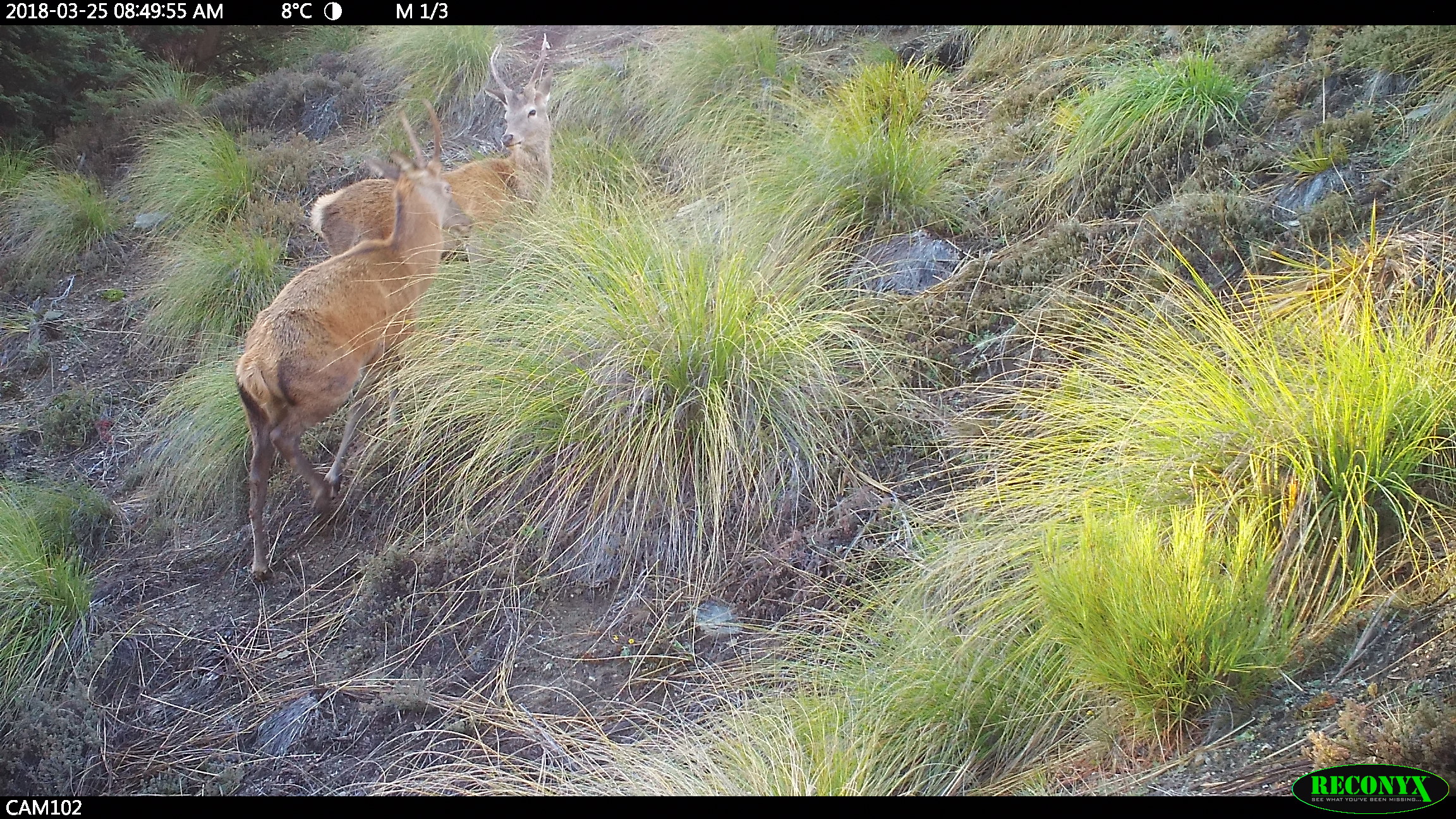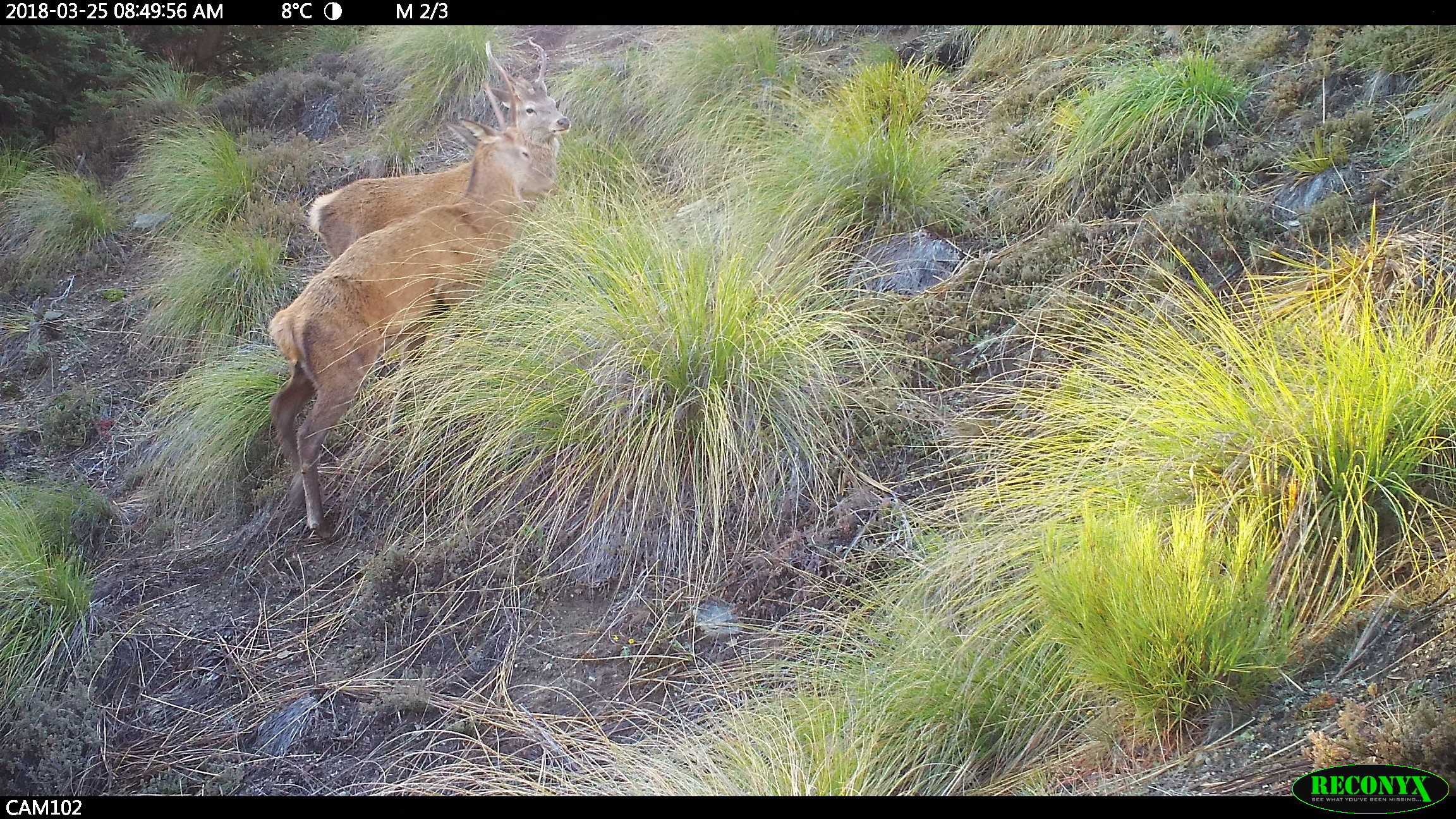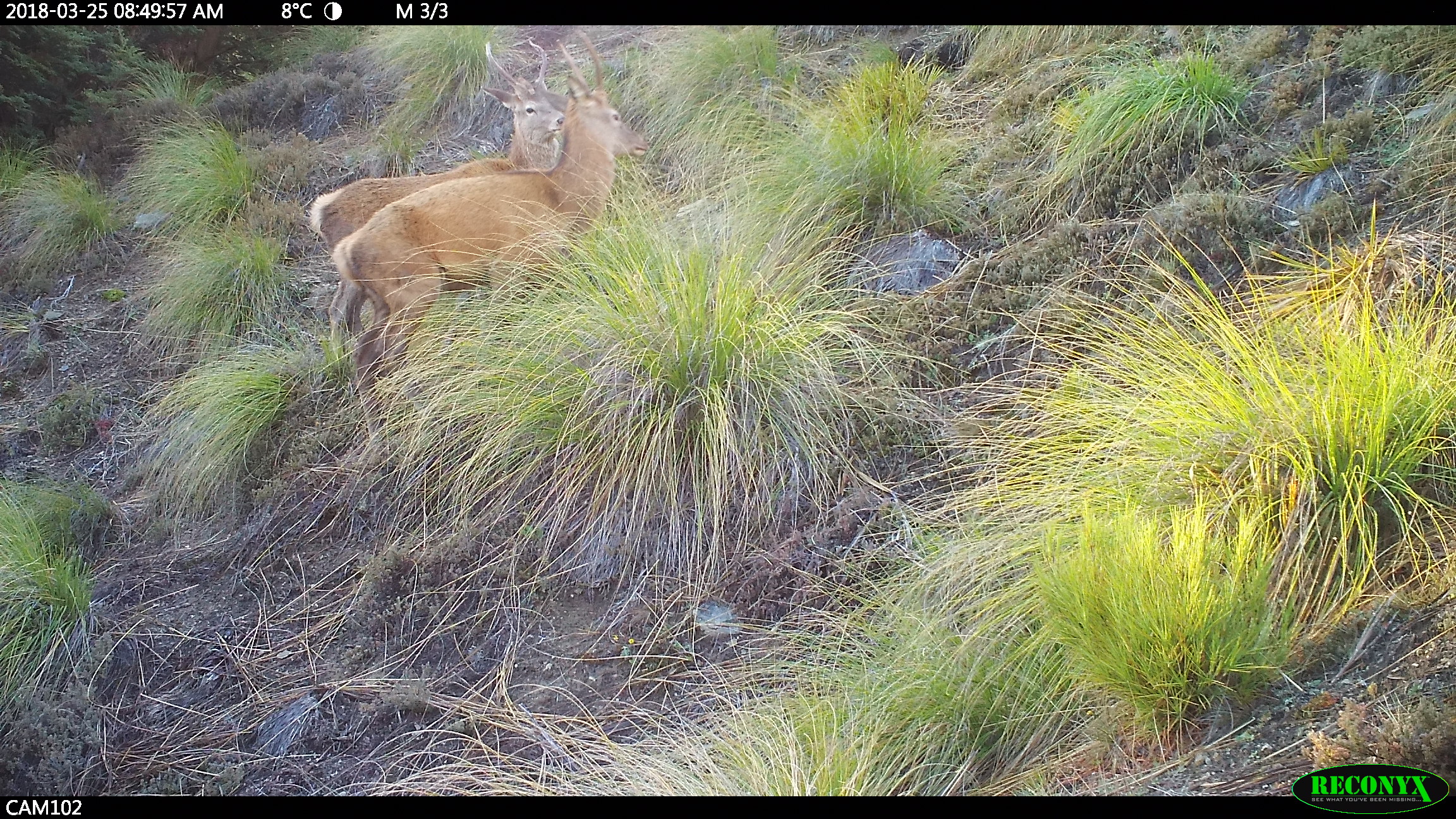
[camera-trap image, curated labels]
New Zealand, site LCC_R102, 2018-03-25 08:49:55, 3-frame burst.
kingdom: Animalia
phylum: Chordata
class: Mammalia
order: Artiodactyla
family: Cervidae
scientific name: Cervidae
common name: deer